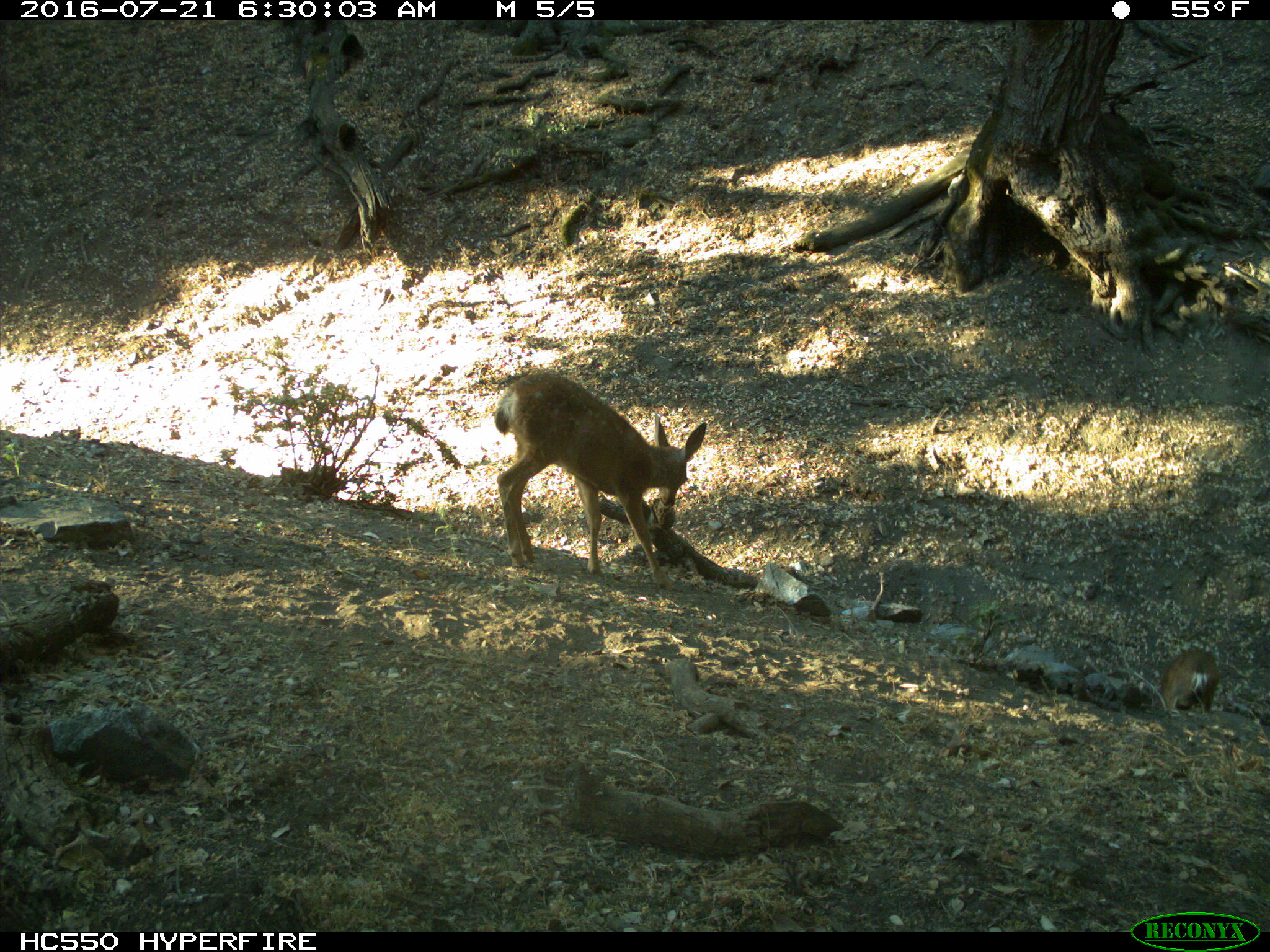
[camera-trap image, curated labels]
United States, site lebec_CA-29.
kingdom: Animalia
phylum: Chordata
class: Mammalia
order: Artiodactyla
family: Cervidae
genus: Odocoileus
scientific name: Odocoileus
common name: deer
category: unidentified deer